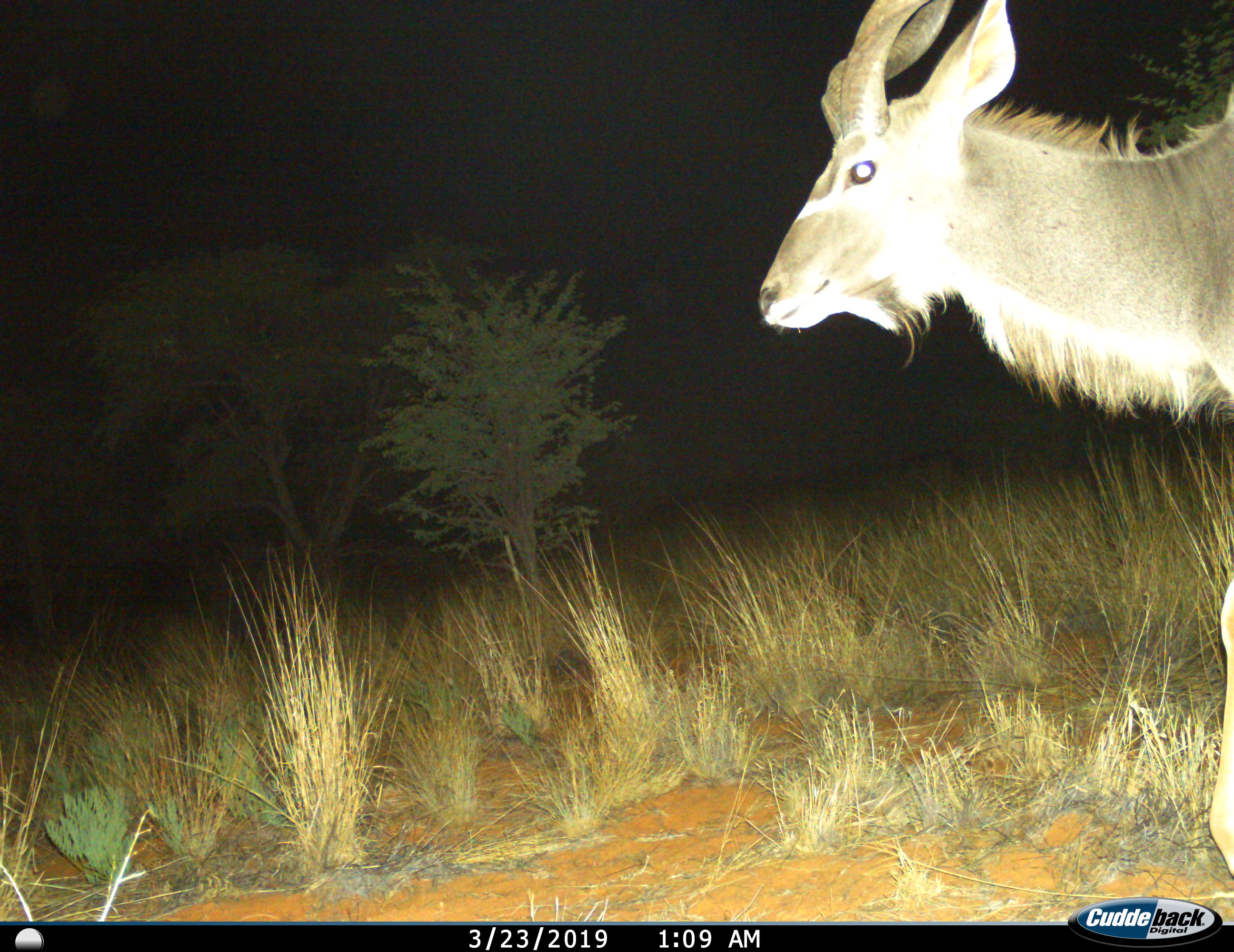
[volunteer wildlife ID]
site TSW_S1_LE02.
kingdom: Animalia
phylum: Chordata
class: Mammalia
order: Artiodactyla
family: Bovidae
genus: Tragelaphus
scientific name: Tragelaphus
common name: kudu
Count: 1.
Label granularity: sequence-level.